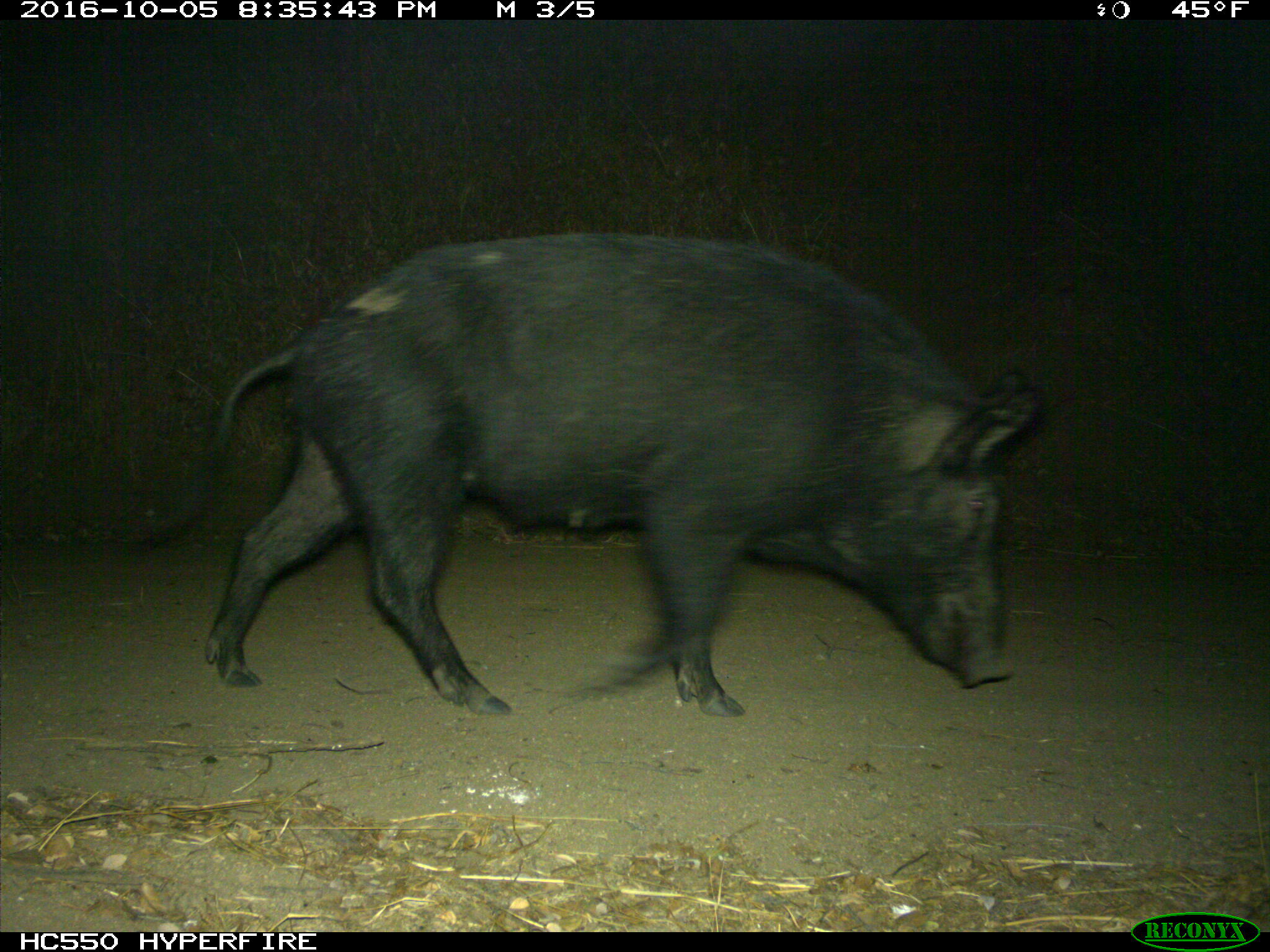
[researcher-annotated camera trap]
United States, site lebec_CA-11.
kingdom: Animalia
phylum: Chordata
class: Mammalia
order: Artiodactyla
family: Suidae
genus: Sus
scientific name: Sus scrofa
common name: wild boar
Sus scrofa (wild boar).